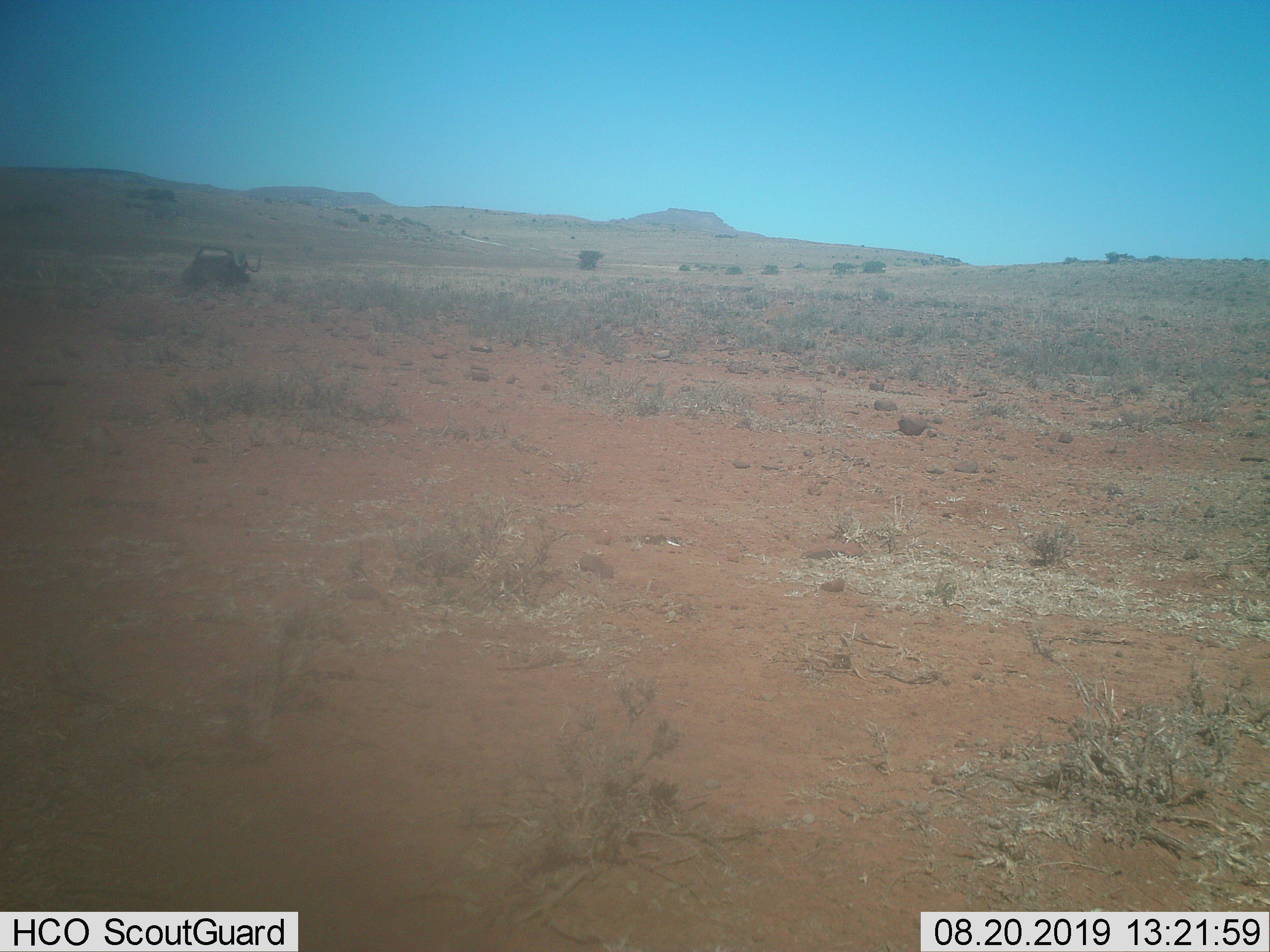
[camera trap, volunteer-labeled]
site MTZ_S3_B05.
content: unidentified animal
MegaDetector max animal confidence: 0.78